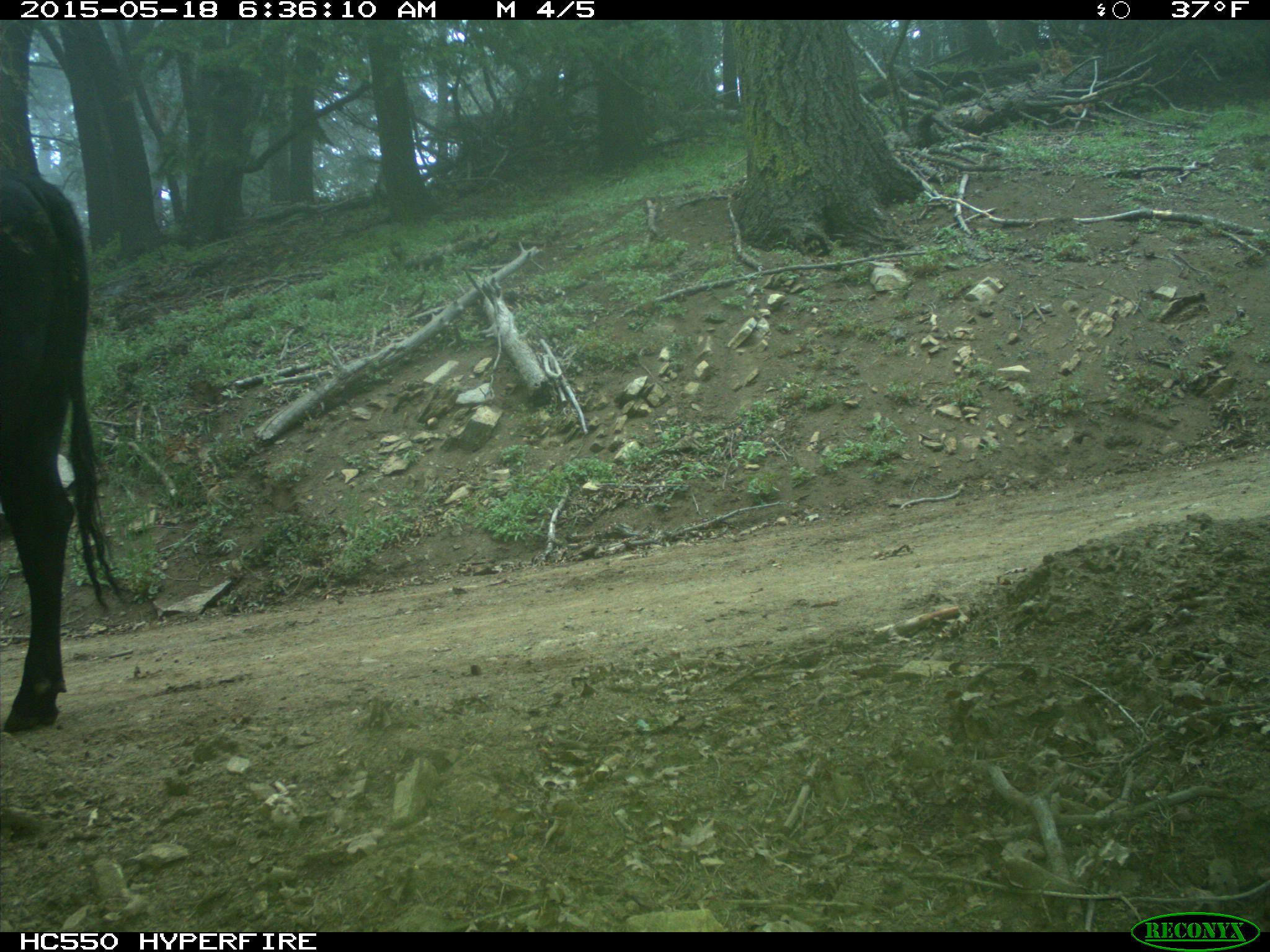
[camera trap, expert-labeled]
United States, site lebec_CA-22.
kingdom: Animalia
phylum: Chordata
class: Mammalia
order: Artiodactyla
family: Bovidae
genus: Bos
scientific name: Bos taurus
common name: domestic cow